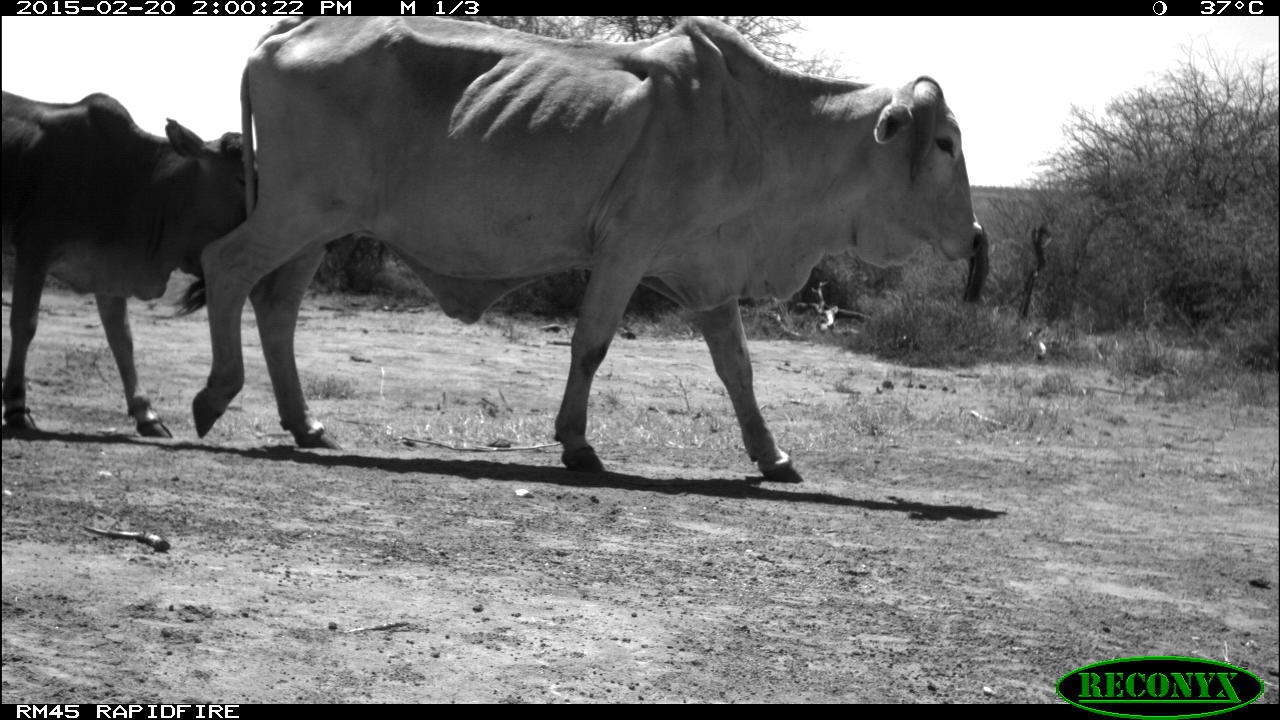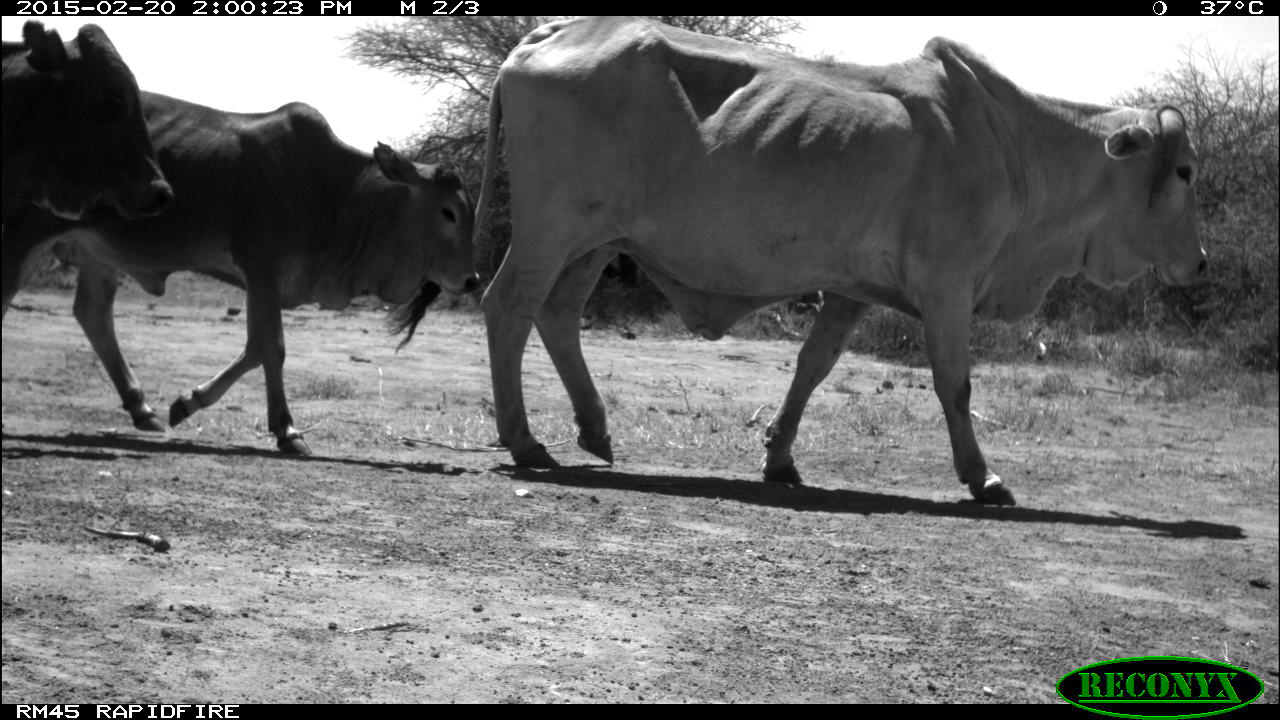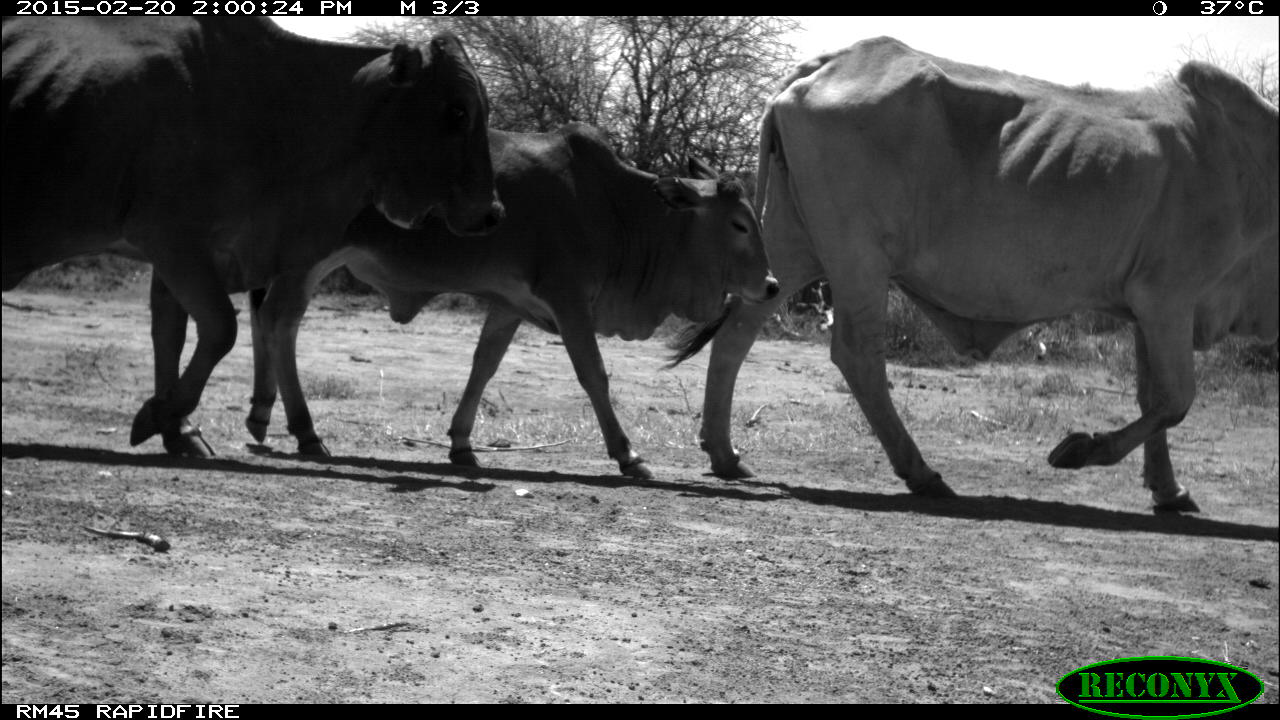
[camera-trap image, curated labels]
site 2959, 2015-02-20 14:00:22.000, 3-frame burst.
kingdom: Animalia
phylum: Chordata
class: Mammalia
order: Artiodactyla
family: Bovidae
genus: Bos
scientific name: Bos taurus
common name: domestic cattle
Bos taurus (domestic cattle), count 7.